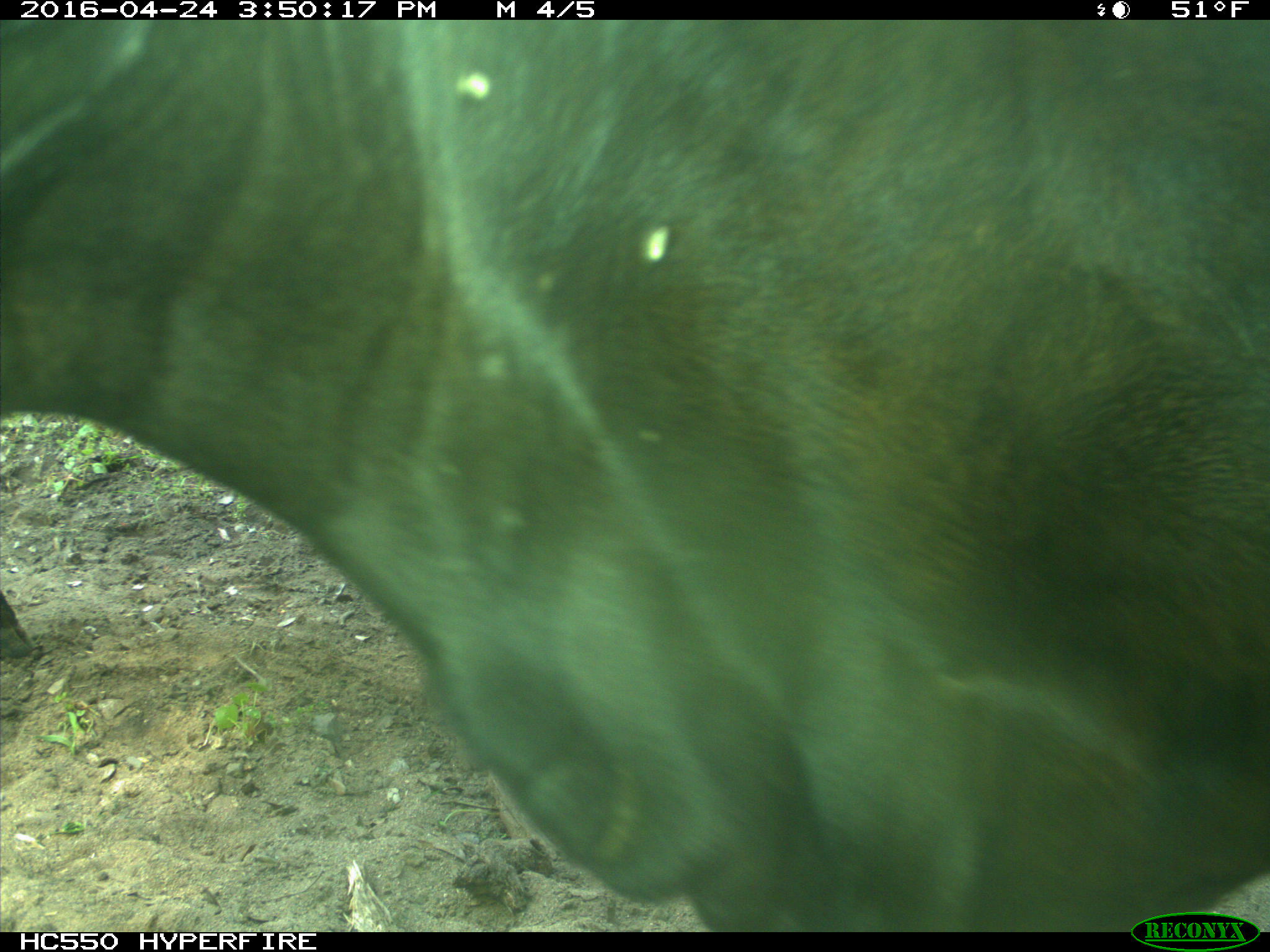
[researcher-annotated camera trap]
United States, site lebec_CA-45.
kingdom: Animalia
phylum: Chordata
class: Mammalia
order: Artiodactyla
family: Bovidae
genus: Bos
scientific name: Bos taurus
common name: domestic cow